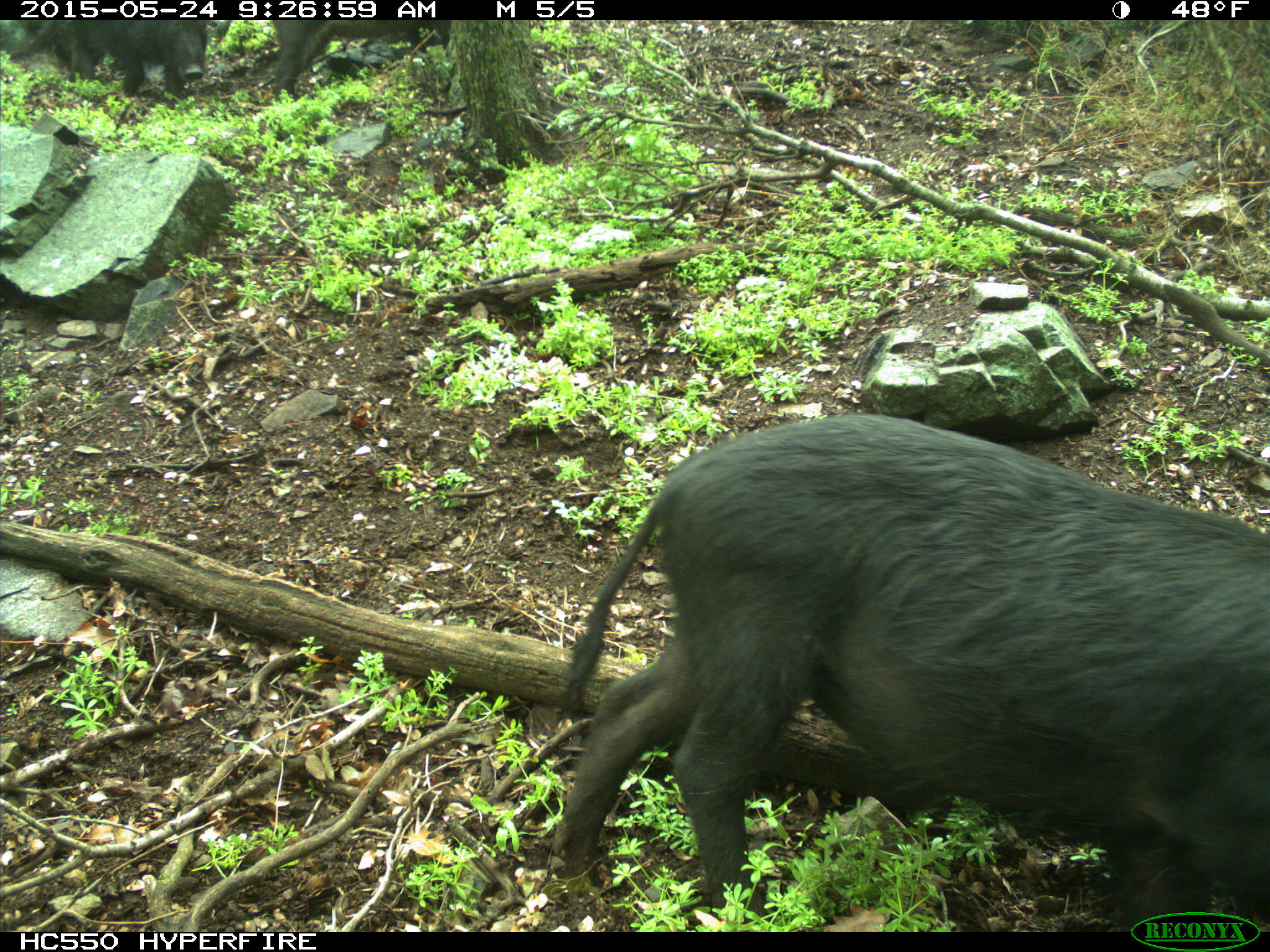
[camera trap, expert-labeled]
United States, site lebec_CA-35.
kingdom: Animalia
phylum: Chordata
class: Mammalia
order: Artiodactyla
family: Suidae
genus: Sus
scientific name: Sus scrofa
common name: wild boar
Sus scrofa (wild boar).